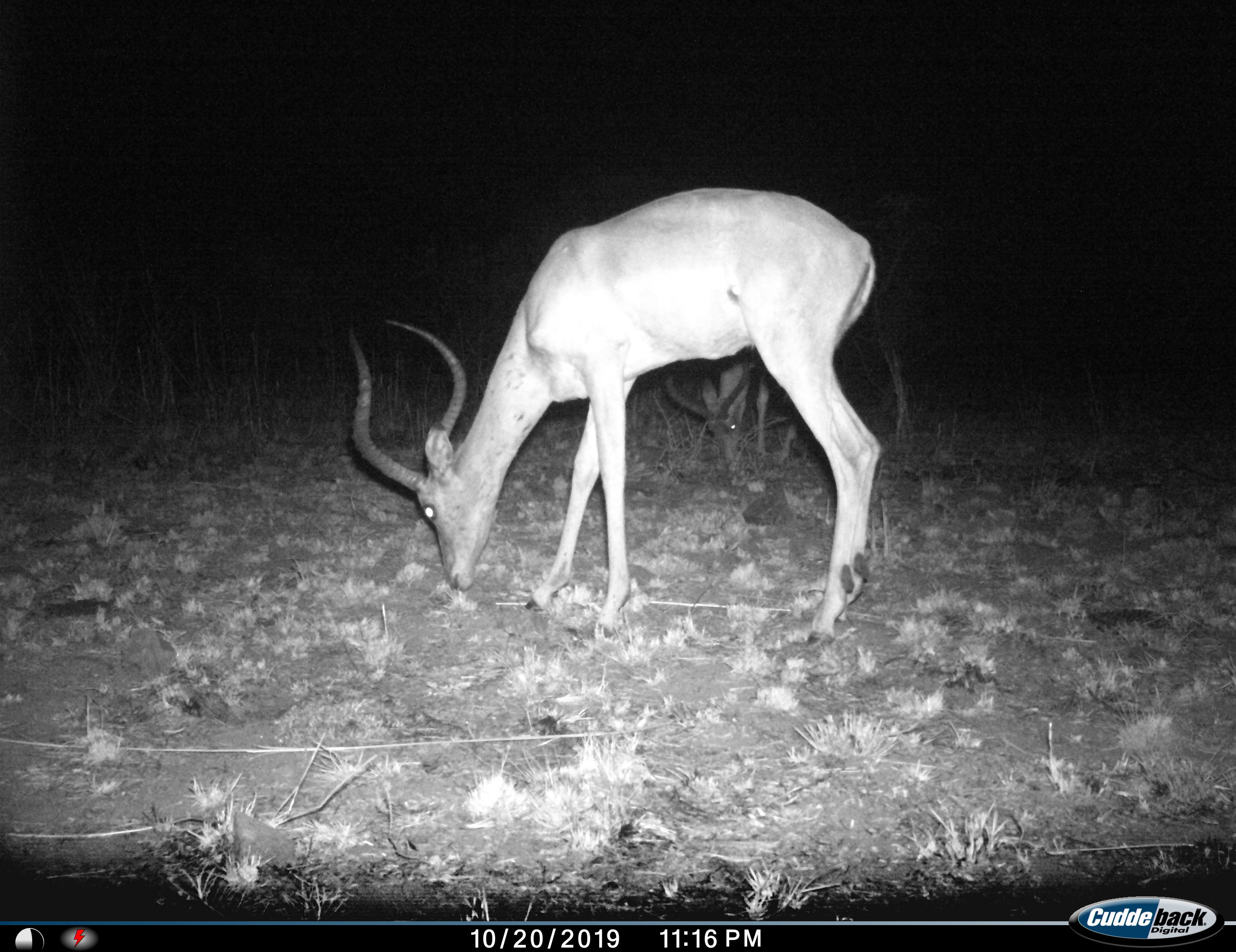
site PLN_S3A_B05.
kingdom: Animalia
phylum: Chordata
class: Mammalia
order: Artiodactyla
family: Bovidae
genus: Aepyceros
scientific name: Aepyceros melampus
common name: impala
Impala (Aepyceros melampus), count 1. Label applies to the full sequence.